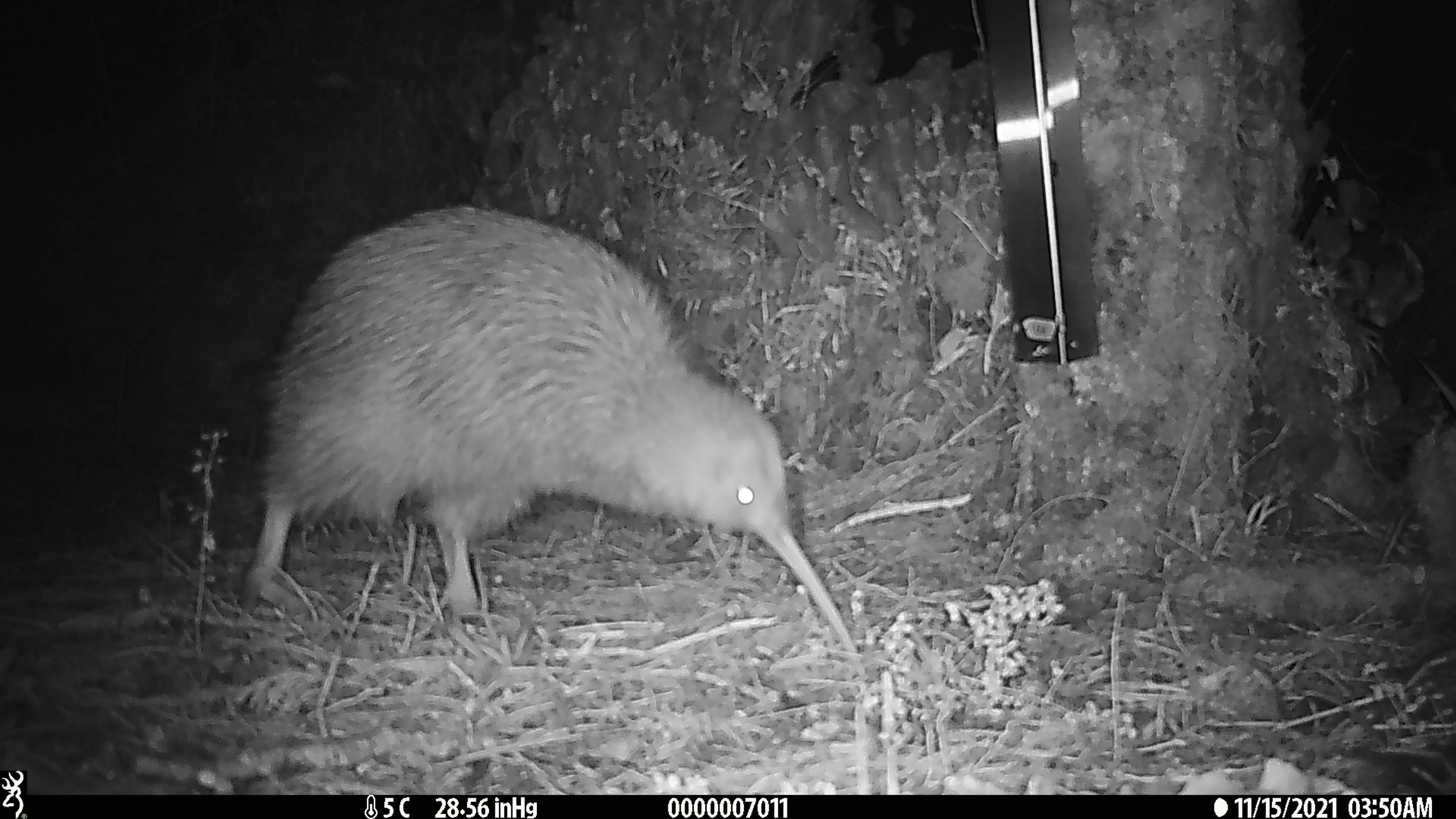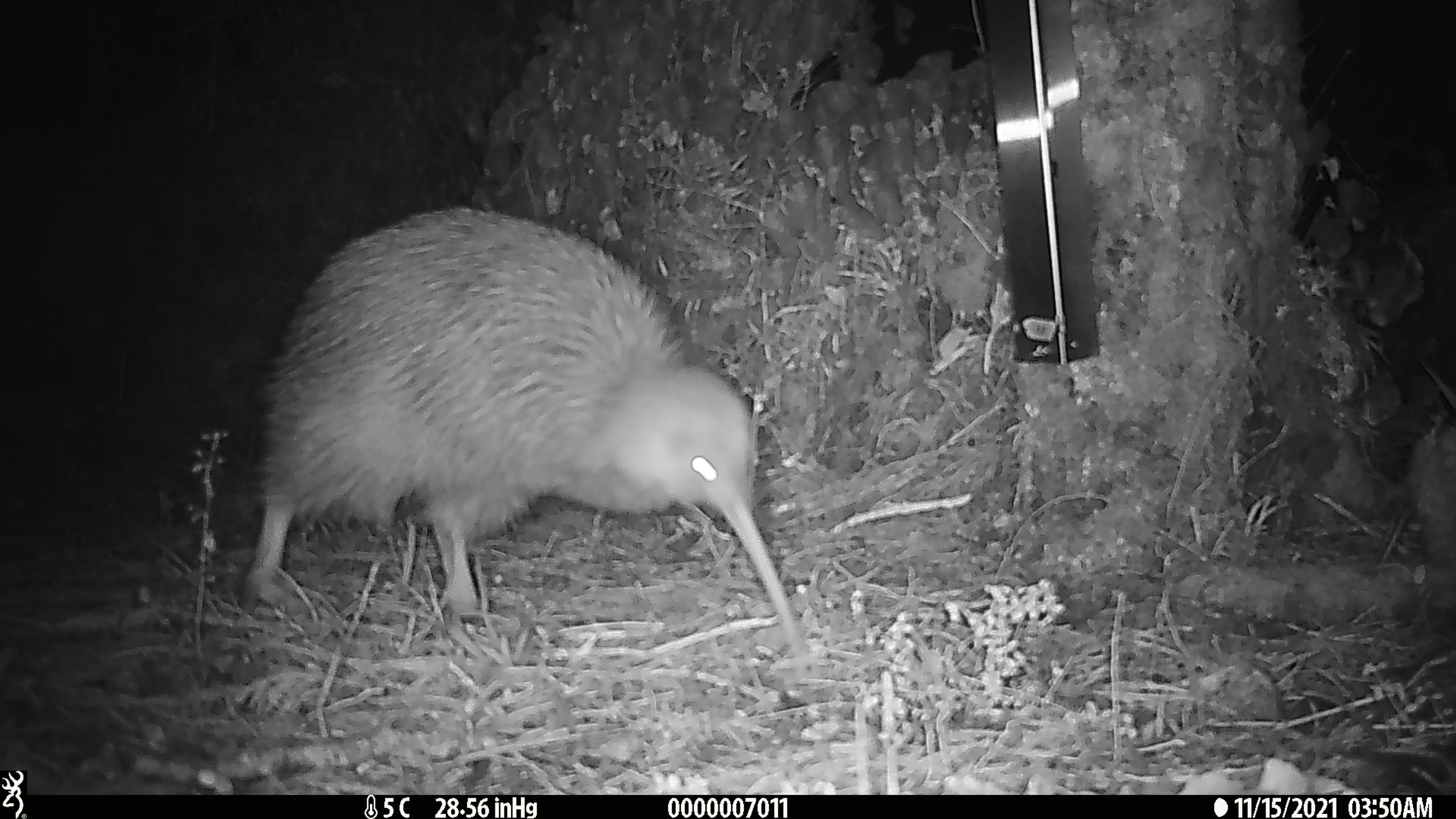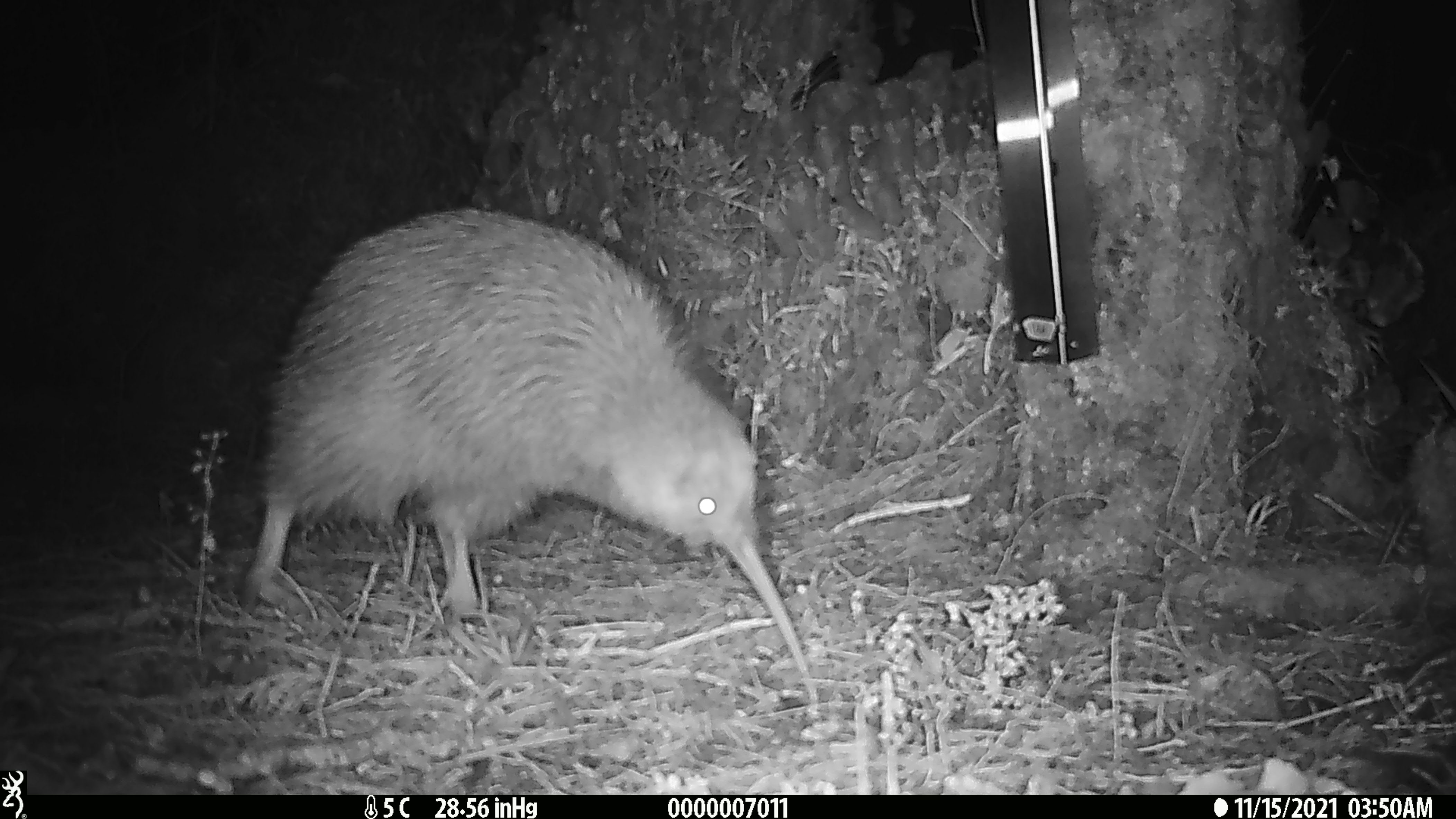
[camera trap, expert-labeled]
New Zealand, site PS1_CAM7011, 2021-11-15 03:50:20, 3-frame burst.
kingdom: Animalia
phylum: Chordata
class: Aves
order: Apterygiformes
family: Apterygidae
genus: Apteryx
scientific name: Apteryx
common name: kiwi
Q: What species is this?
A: Kiwi (Apteryx).